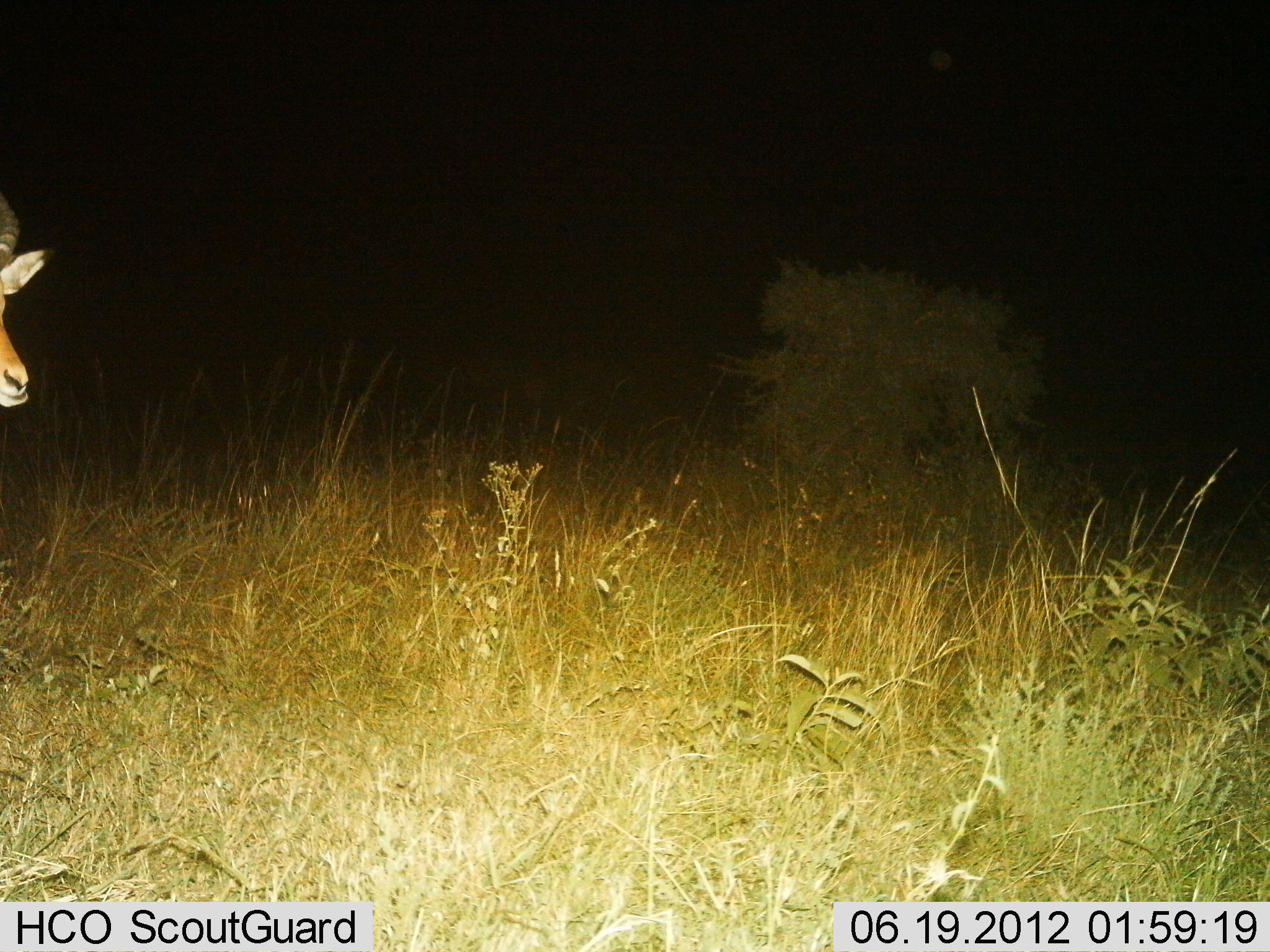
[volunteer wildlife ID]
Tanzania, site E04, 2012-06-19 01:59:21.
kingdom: Animalia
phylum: Chordata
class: Mammalia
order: Artiodactyla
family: Bovidae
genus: Eudorcas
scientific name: Eudorcas thomsonii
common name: thomson's gazelle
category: gazellethomsons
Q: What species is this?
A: Gazellethomsons (thomson's gazelle) (Eudorcas thomsonii).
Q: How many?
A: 1.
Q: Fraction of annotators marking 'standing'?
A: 70%.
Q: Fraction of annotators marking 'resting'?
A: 0%.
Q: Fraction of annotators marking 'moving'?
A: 30%.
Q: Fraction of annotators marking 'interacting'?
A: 0%.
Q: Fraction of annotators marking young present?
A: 0%.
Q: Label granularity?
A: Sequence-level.